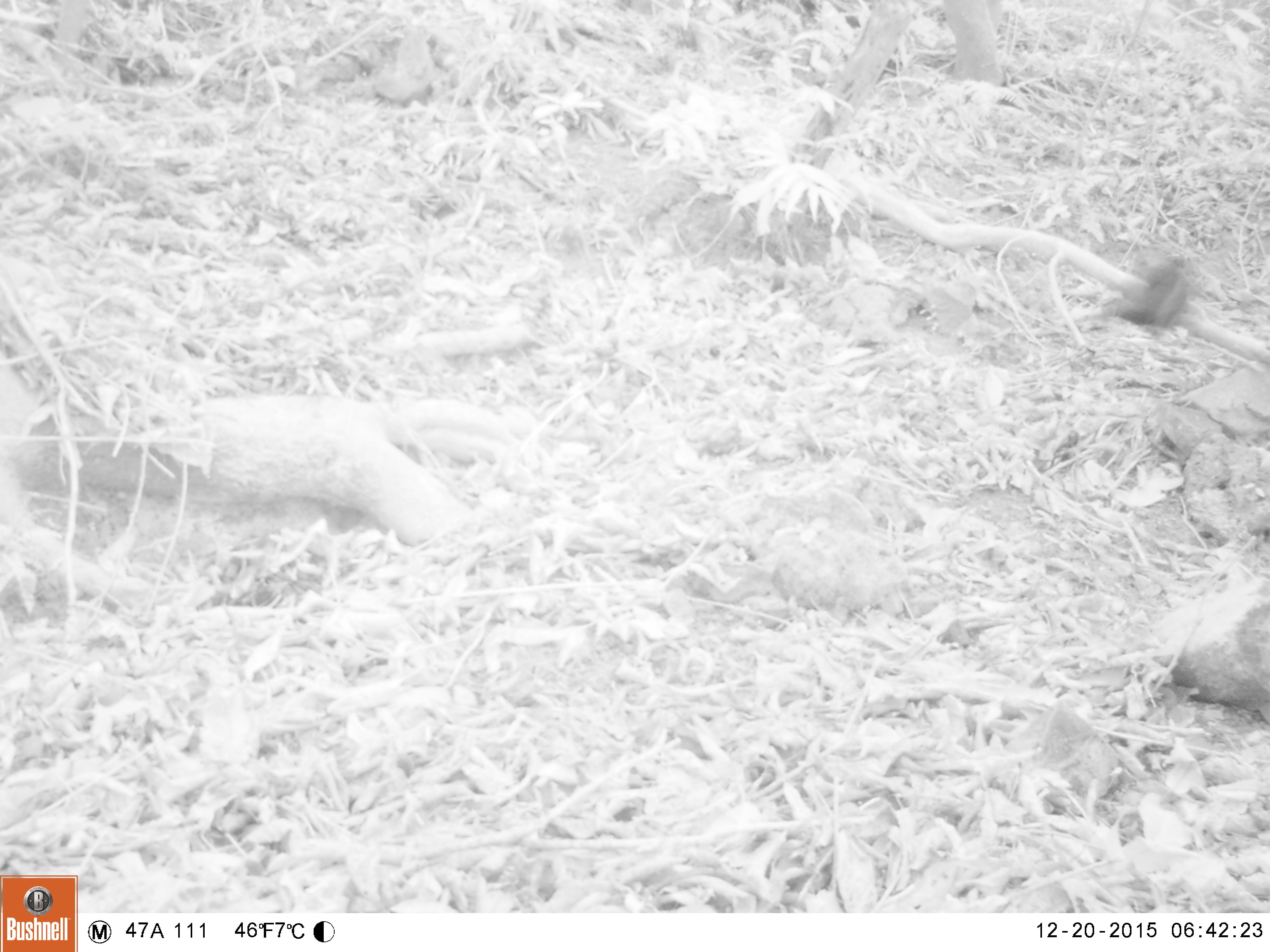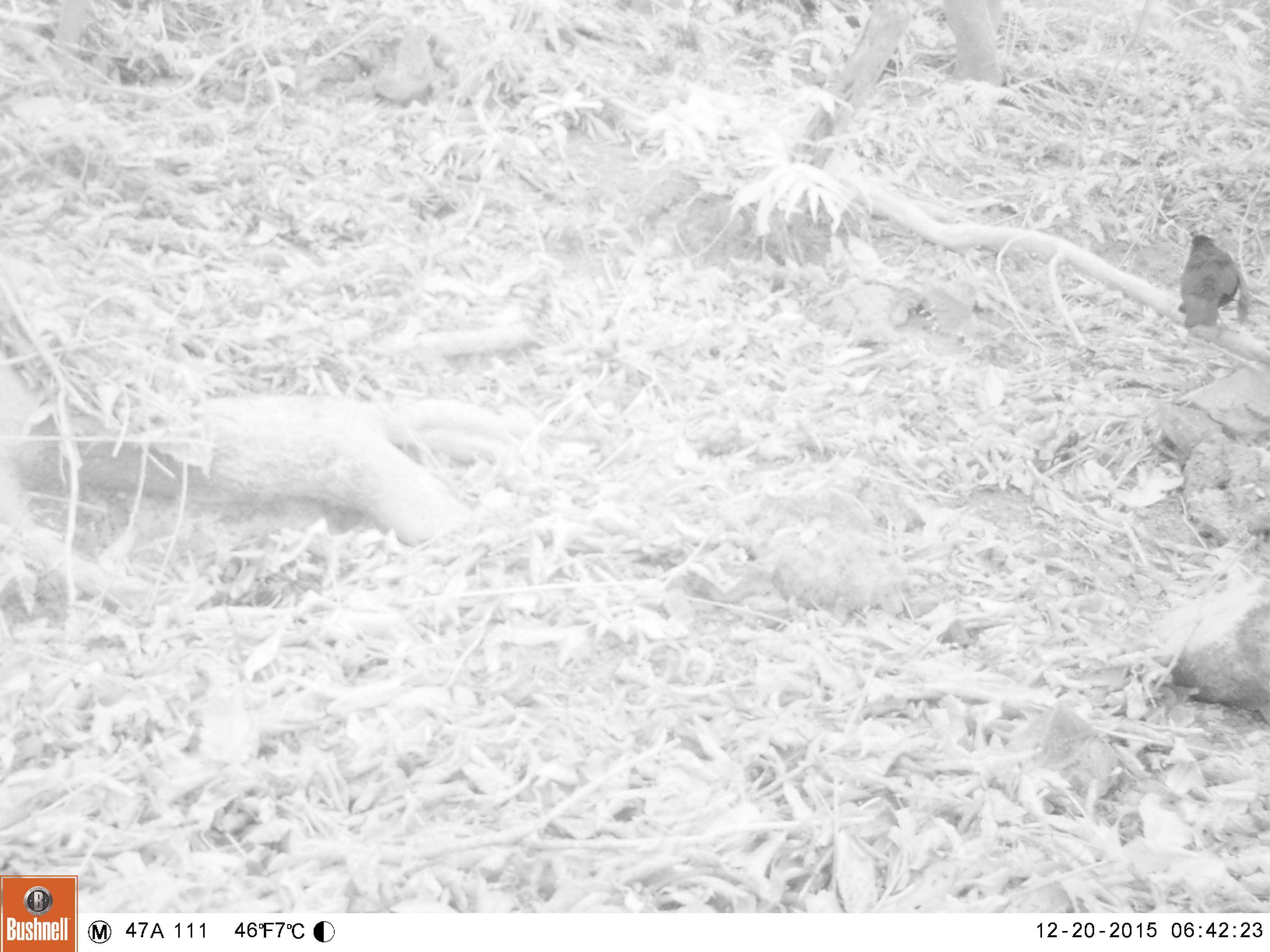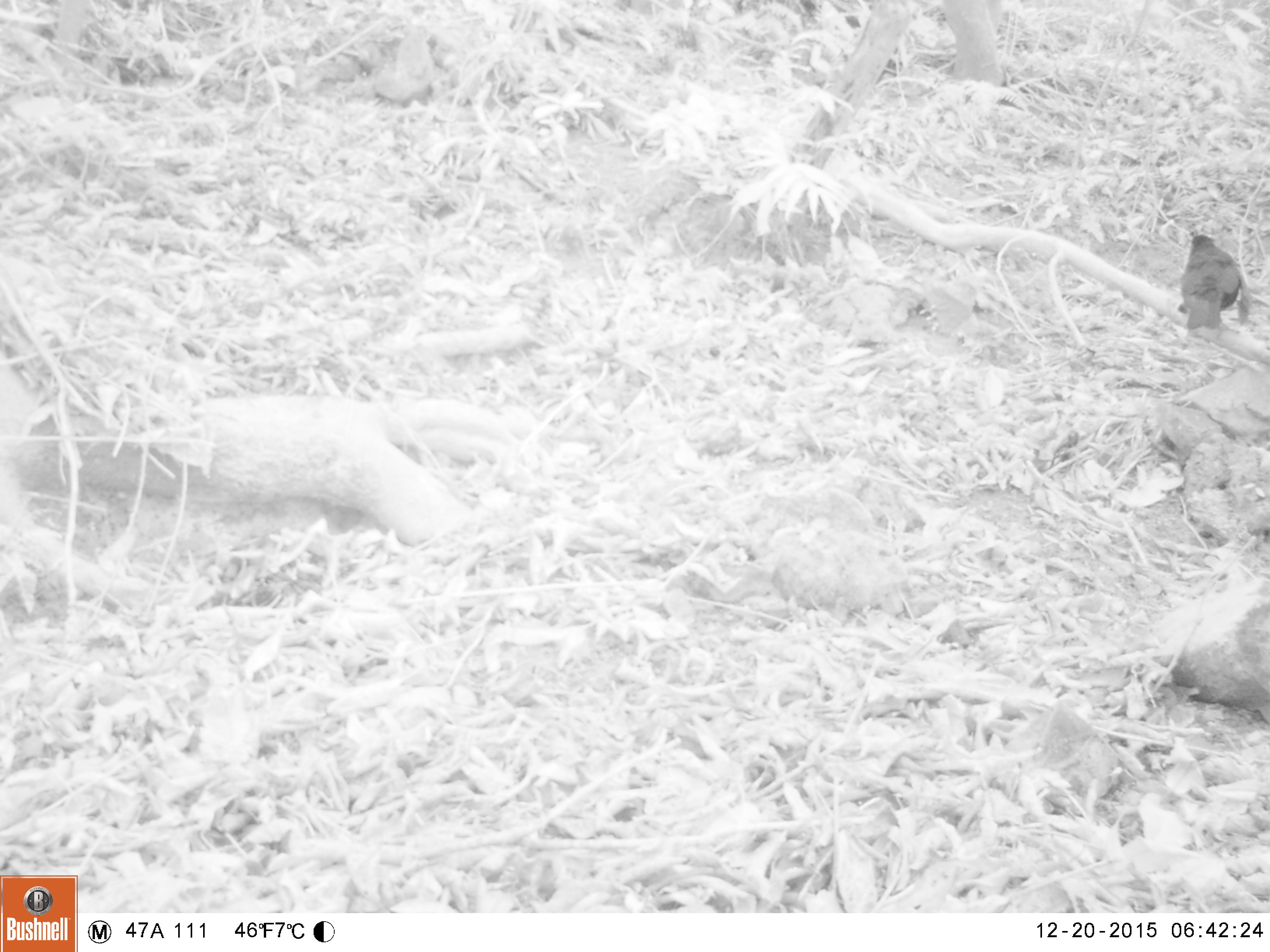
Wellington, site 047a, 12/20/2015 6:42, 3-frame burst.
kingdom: Animalia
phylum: Chordata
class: Aves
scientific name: Aves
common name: bird